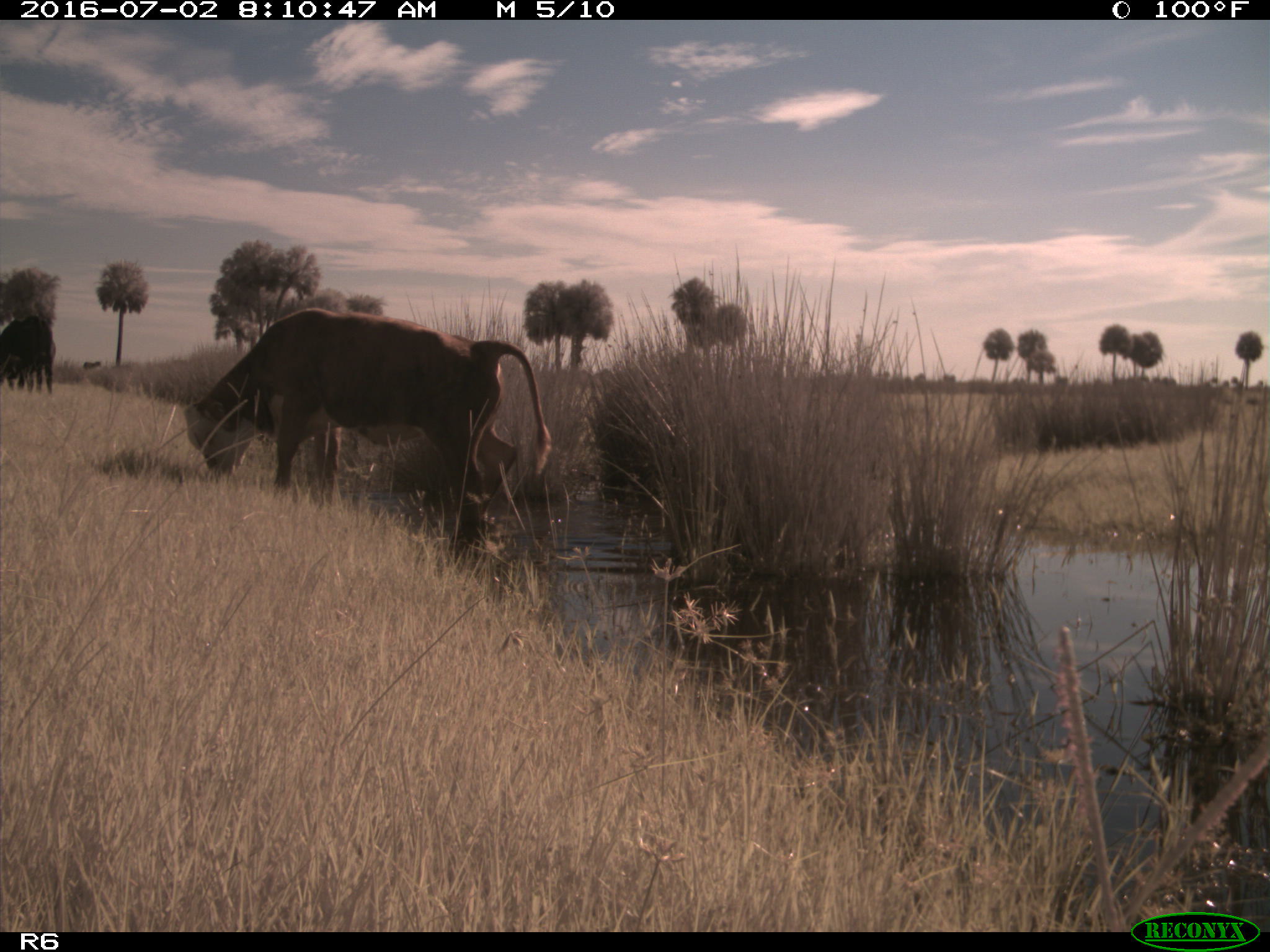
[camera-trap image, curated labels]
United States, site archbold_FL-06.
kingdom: Animalia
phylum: Chordata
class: Mammalia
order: Artiodactyla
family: Bovidae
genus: Bos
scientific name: Bos taurus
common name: domestic cow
Bos taurus (domestic cow).